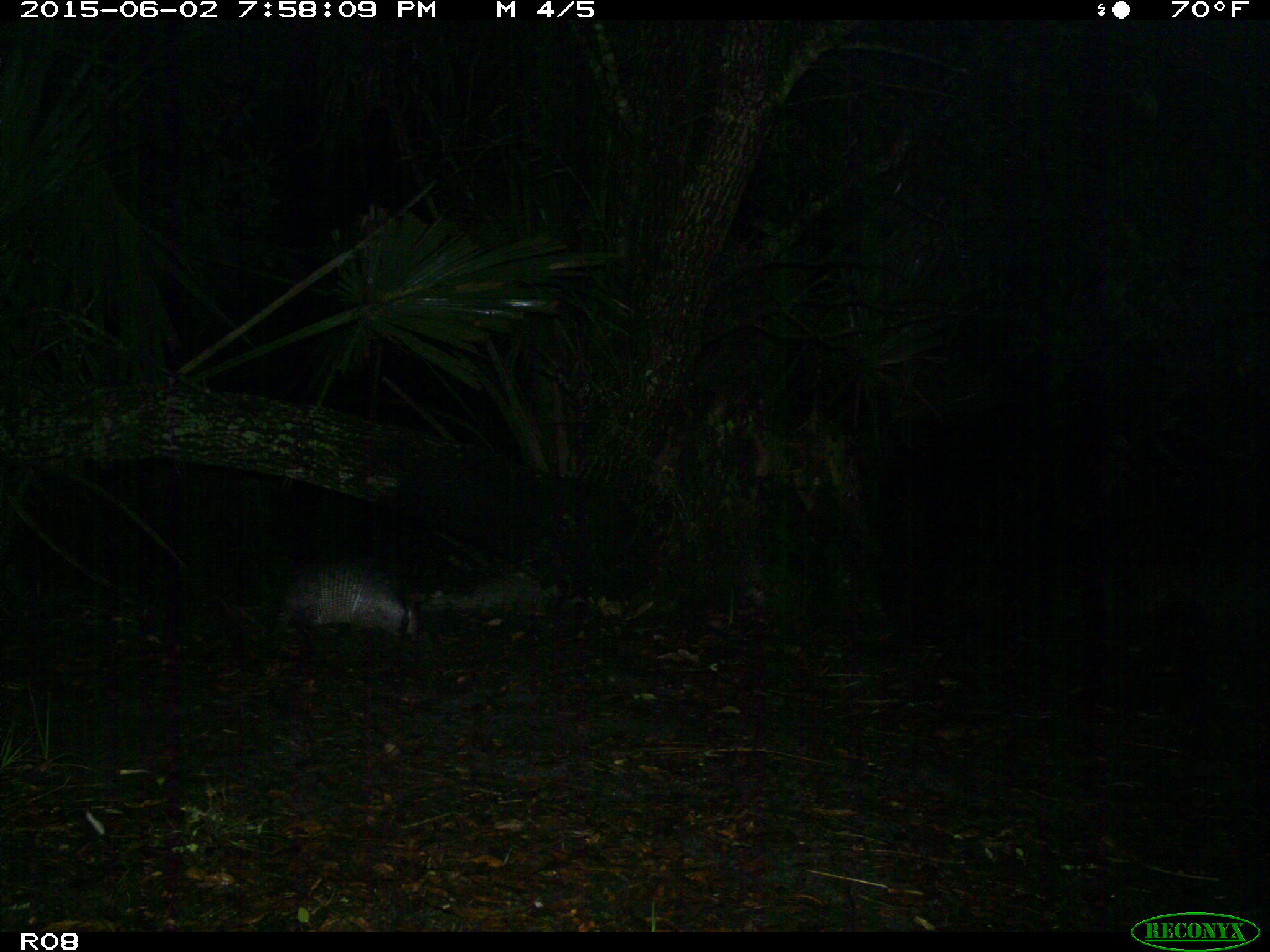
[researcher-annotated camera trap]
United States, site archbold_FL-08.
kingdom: Animalia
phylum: Chordata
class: Mammalia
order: Cingulata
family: Dasypodidae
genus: Dasypus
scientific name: Dasypus novemcinctus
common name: nine-banded armadillo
Dasypus novemcinctus (nine-banded armadillo).